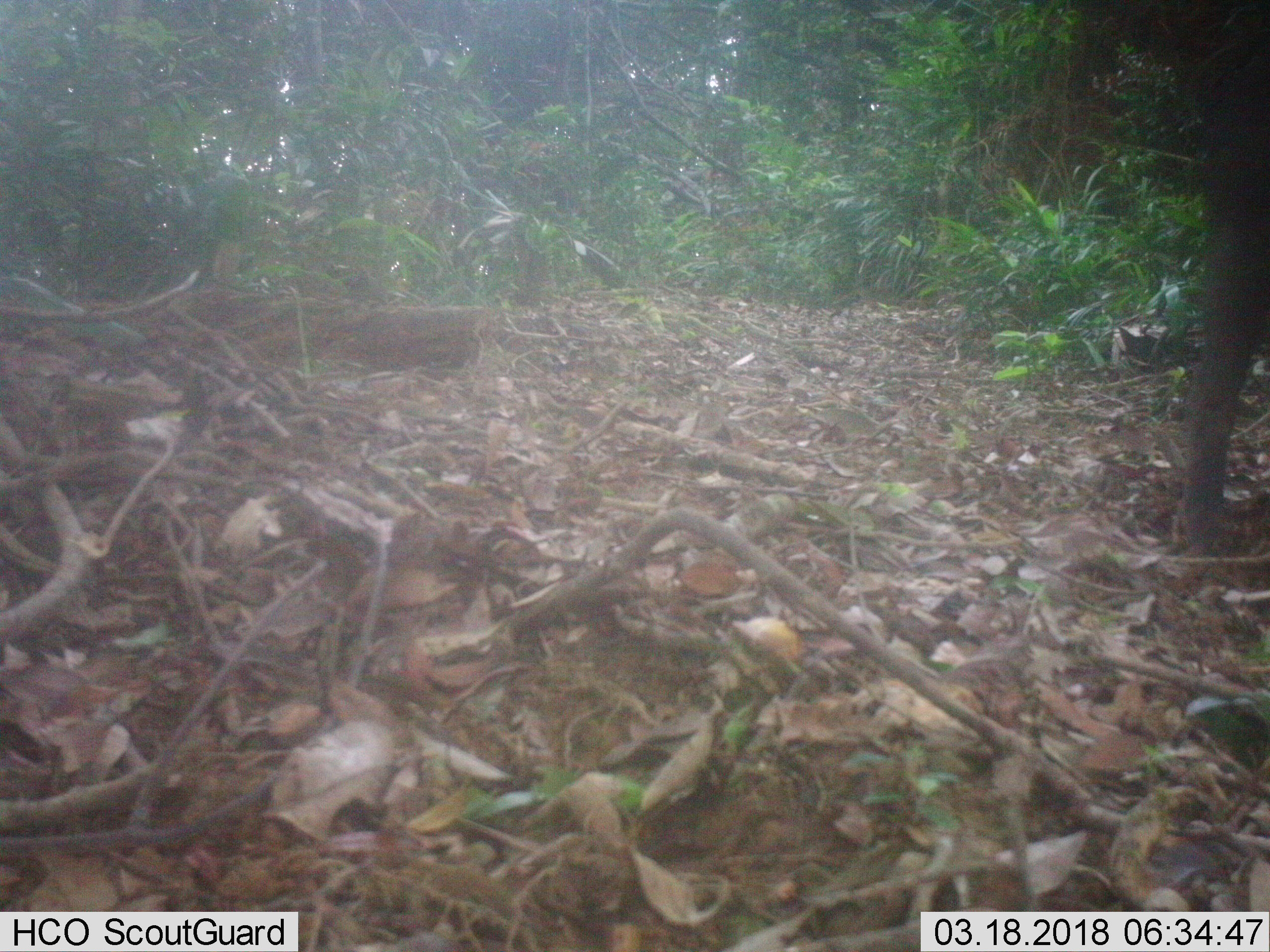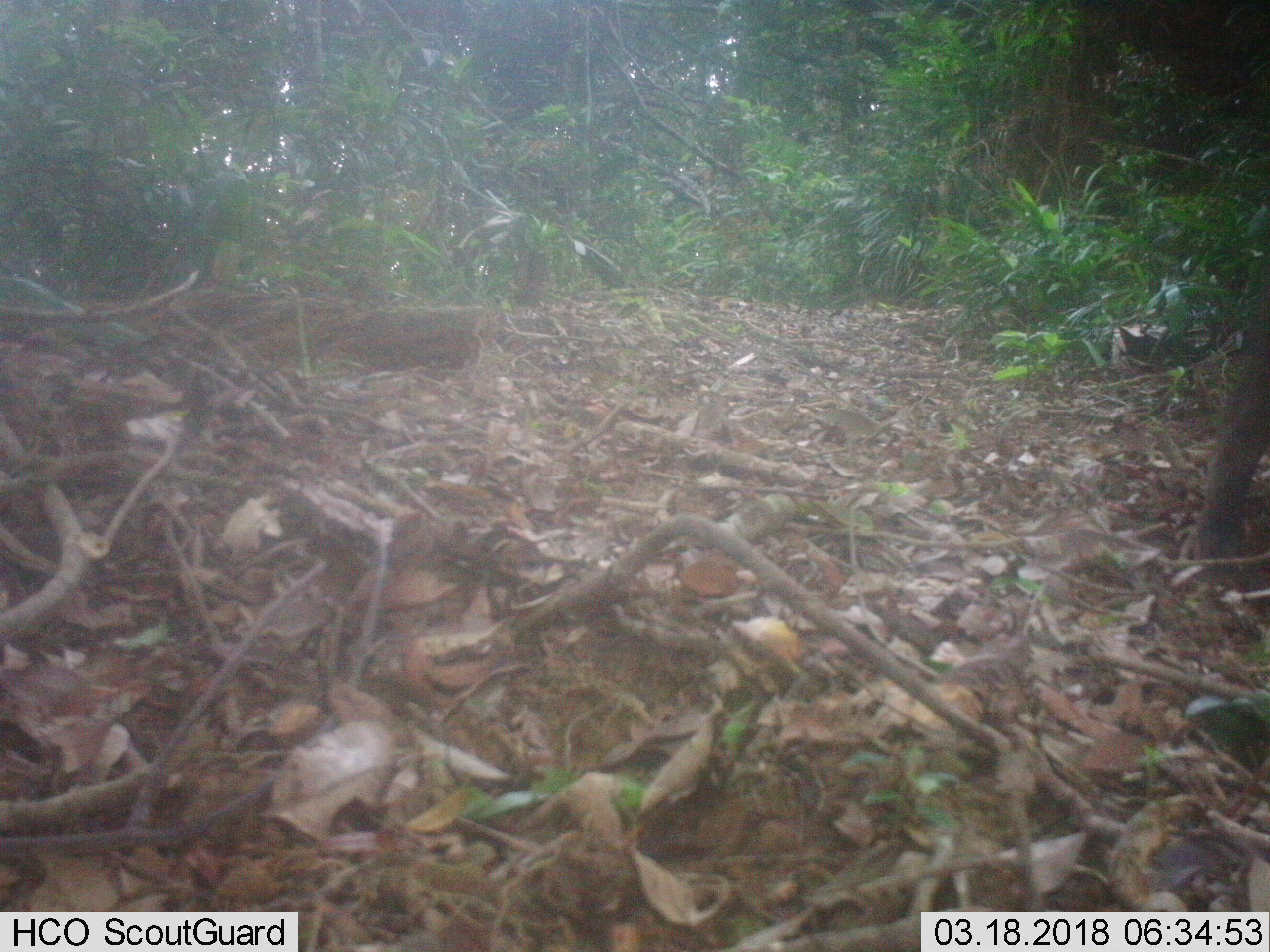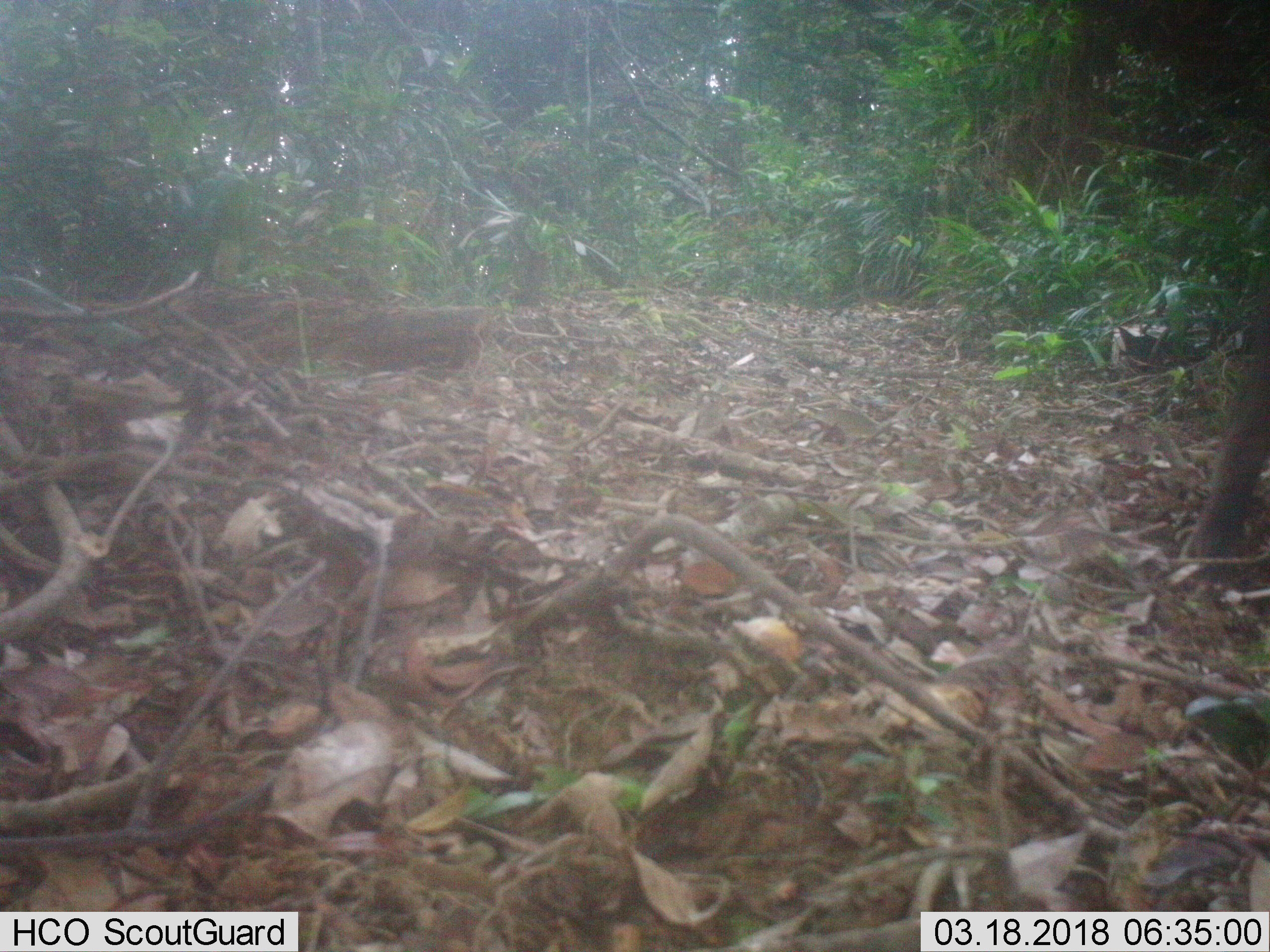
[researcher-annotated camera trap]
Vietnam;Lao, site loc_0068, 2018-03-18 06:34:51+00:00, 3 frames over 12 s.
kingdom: Animalia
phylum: Chordata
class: Mammalia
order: Artiodactyla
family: Suidae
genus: Sus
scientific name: Sus scrofa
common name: eurasian wild pig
Eurasian wild pig (Sus scrofa). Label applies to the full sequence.